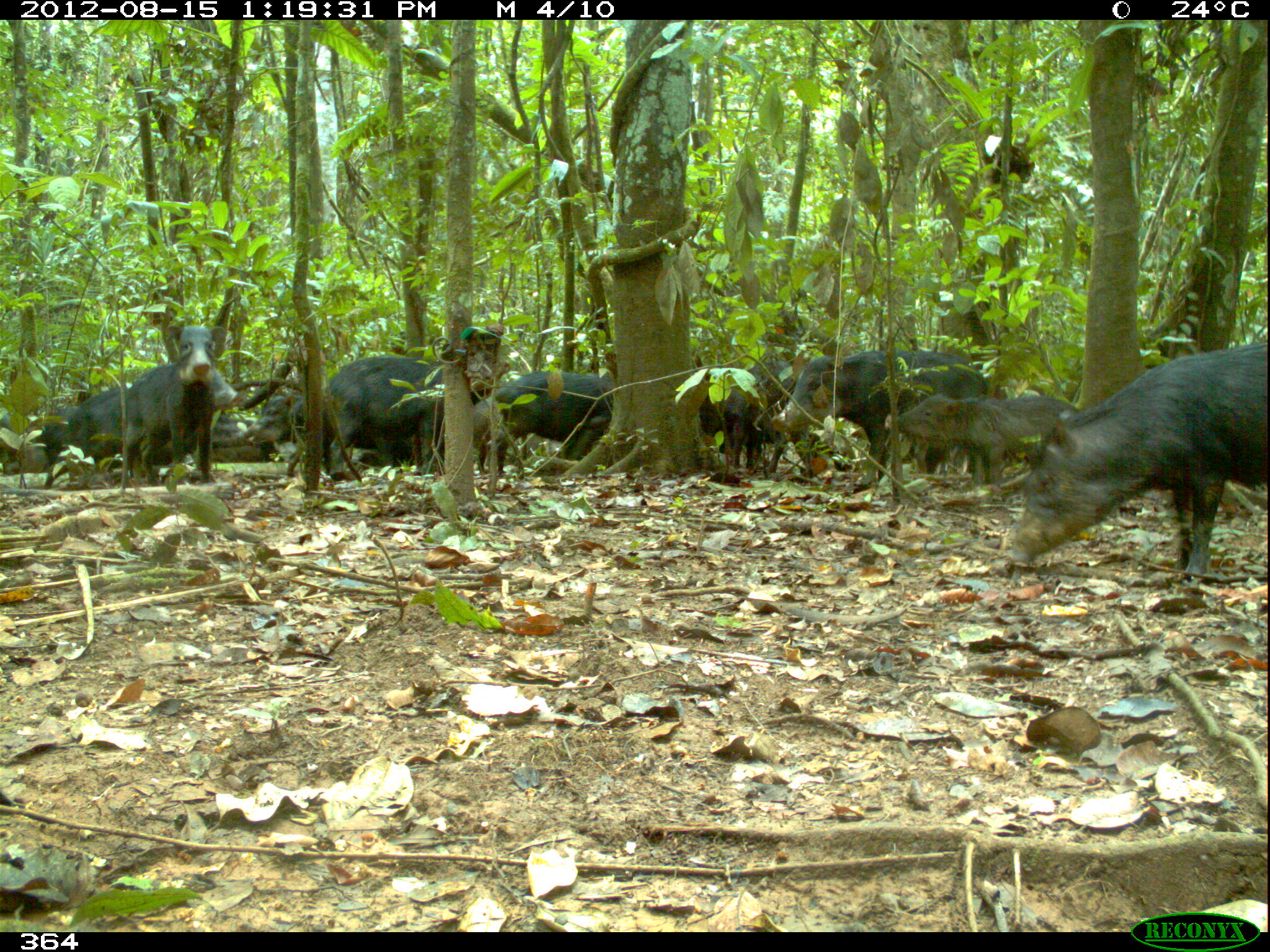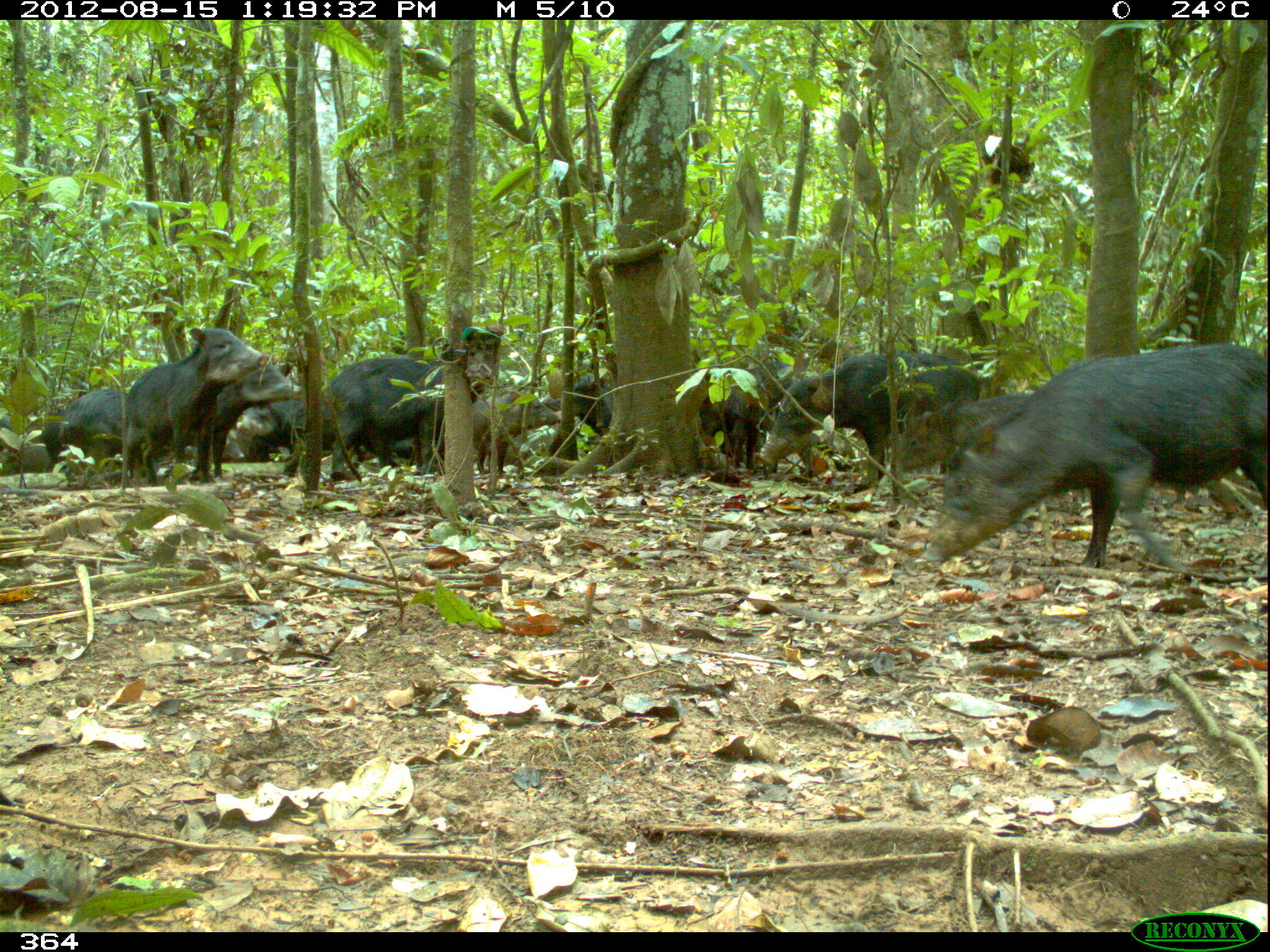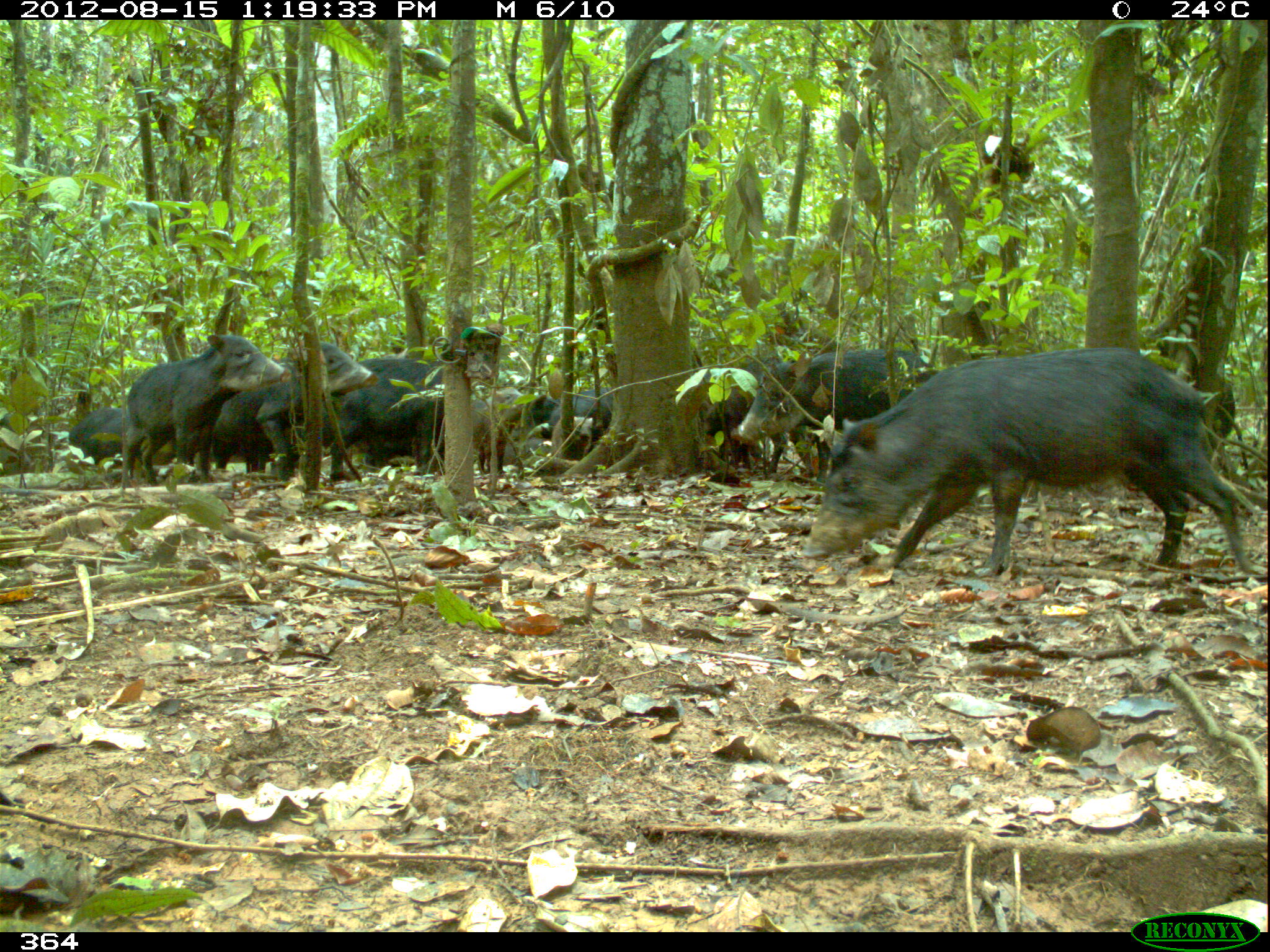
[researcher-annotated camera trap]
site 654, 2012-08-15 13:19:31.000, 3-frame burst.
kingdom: Animalia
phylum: Chordata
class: Mammalia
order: Artiodactyla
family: Tayassuidae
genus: Tayassu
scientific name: Tayassu pecari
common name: white-lipped peccary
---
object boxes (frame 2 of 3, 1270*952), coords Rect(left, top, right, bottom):
tayassu pecari: Rect(922, 344, 1266, 573); Rect(759, 350, 980, 481); Rect(122, 327, 270, 485); Rect(323, 355, 485, 480); Rect(183, 364, 302, 478); Rect(885, 392, 1040, 477); Rect(419, 390, 562, 474); Rect(696, 362, 766, 470); Rect(42, 390, 127, 476); Rect(238, 397, 337, 454); Rect(570, 375, 613, 434); Rect(187, 426, 246, 458); Rect(359, 437, 416, 470); Rect(10, 445, 51, 474); Rect(535, 393, 563, 412); Rect(0, 415, 15, 449)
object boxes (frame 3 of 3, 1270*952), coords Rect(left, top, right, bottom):
tayassu pecari: Rect(803, 348, 1252, 576); Rect(731, 347, 934, 480); Rect(121, 335, 291, 489); Rect(211, 342, 379, 477); Rect(328, 361, 444, 481); Rect(704, 359, 796, 473); Rect(701, 366, 763, 462); Rect(359, 357, 413, 464); Rect(69, 408, 143, 480); Rect(469, 387, 524, 472); Rect(551, 387, 614, 452); Rect(518, 395, 560, 460); Rect(0, 414, 36, 469); Rect(552, 417, 593, 458); Rect(322, 401, 357, 448); Rect(502, 438, 551, 466); Rect(1216, 380, 1235, 445); Rect(497, 403, 522, 440)